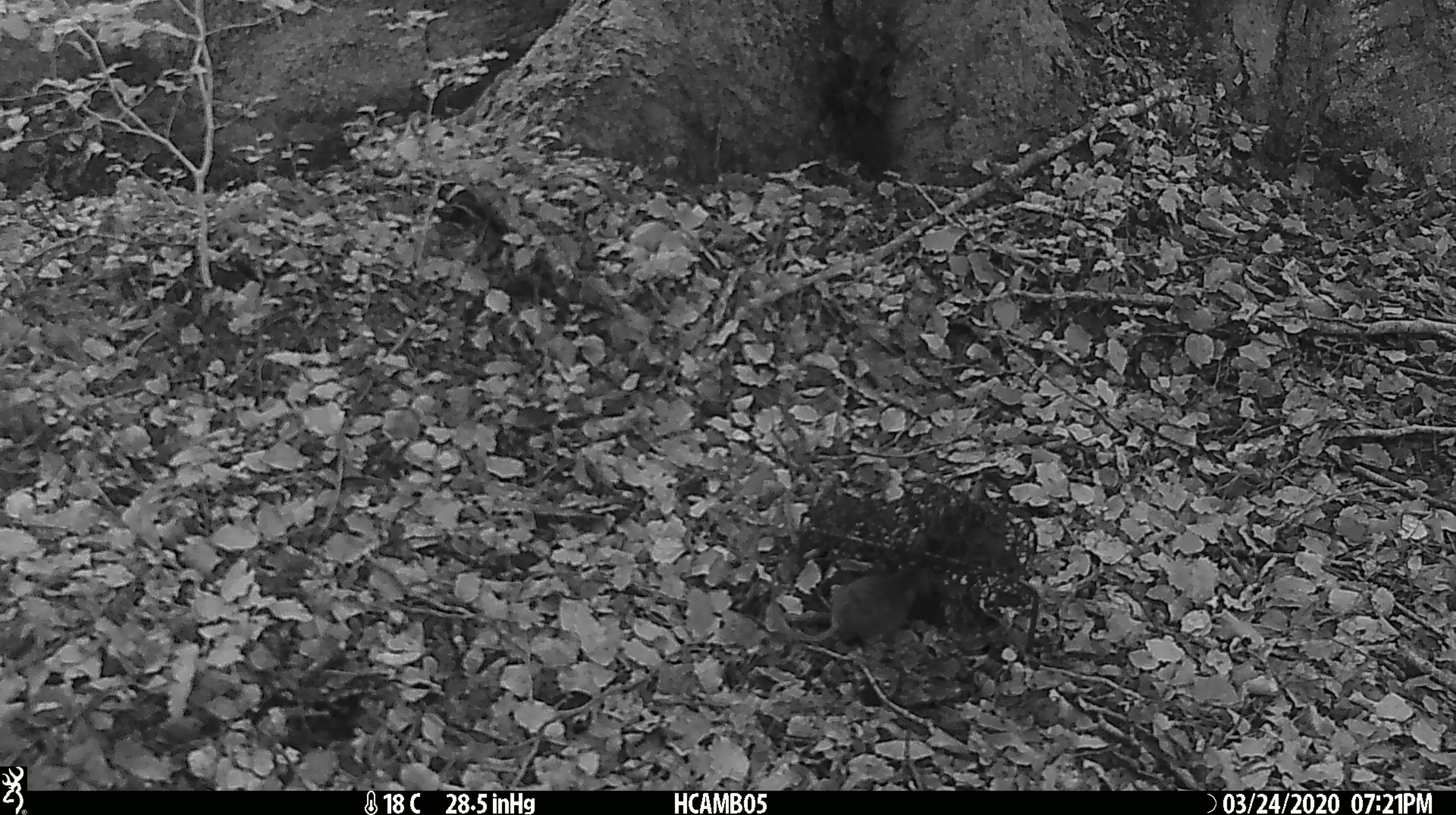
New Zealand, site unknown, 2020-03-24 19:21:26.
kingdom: Animalia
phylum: Chordata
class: Mammalia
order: Rodentia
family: Muridae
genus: Mus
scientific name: Mus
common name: mouse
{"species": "mouse (Mus)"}